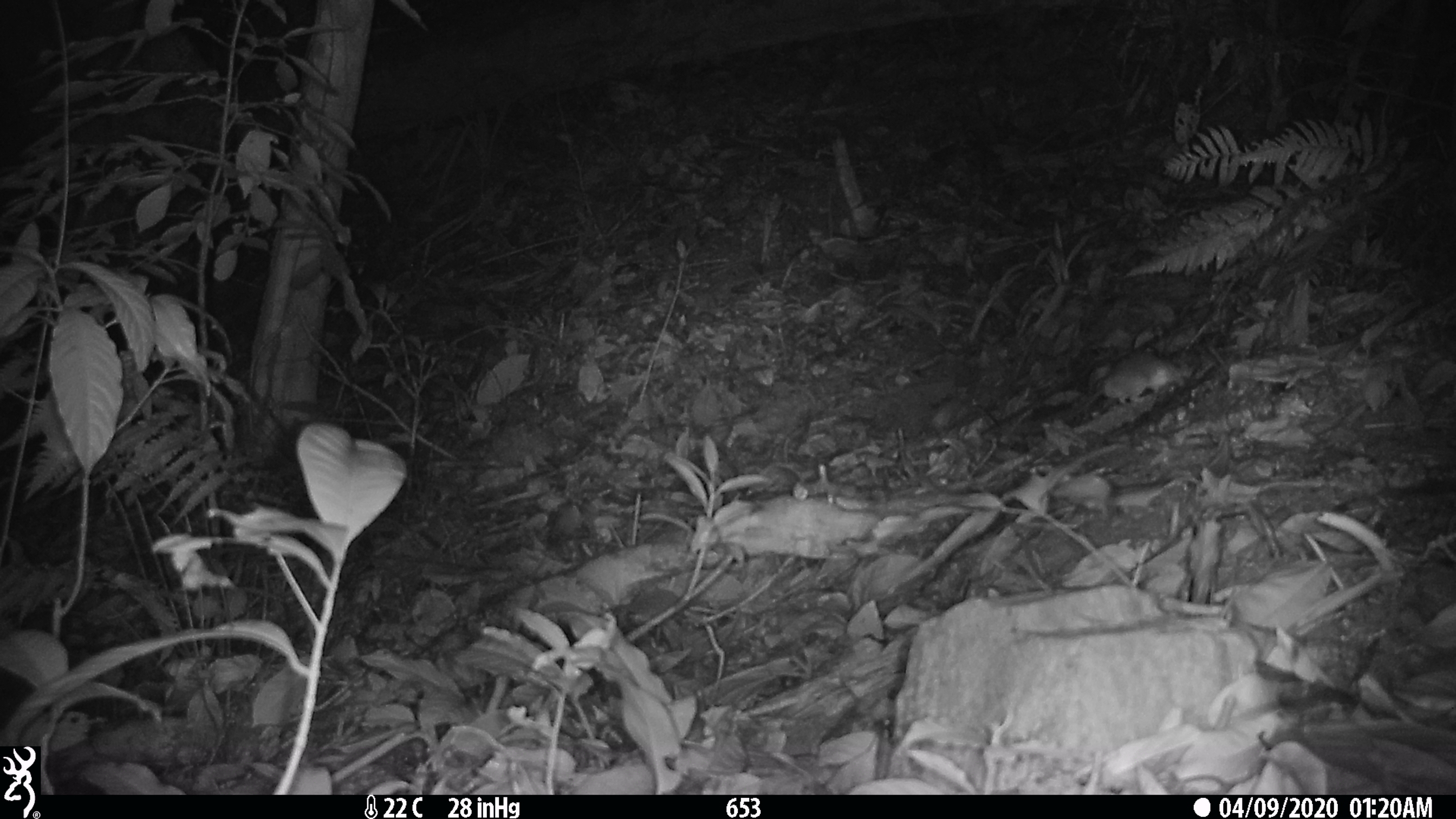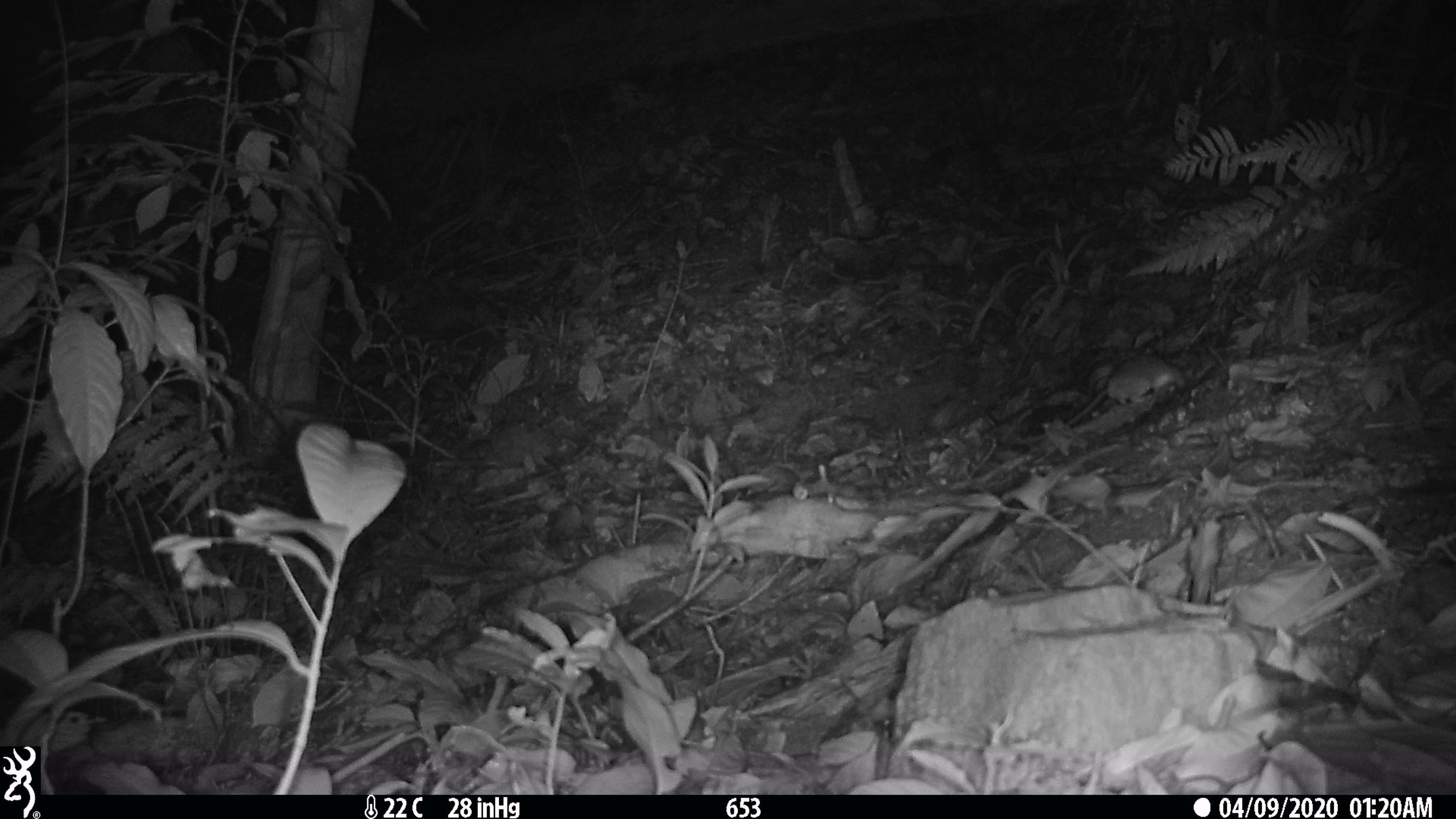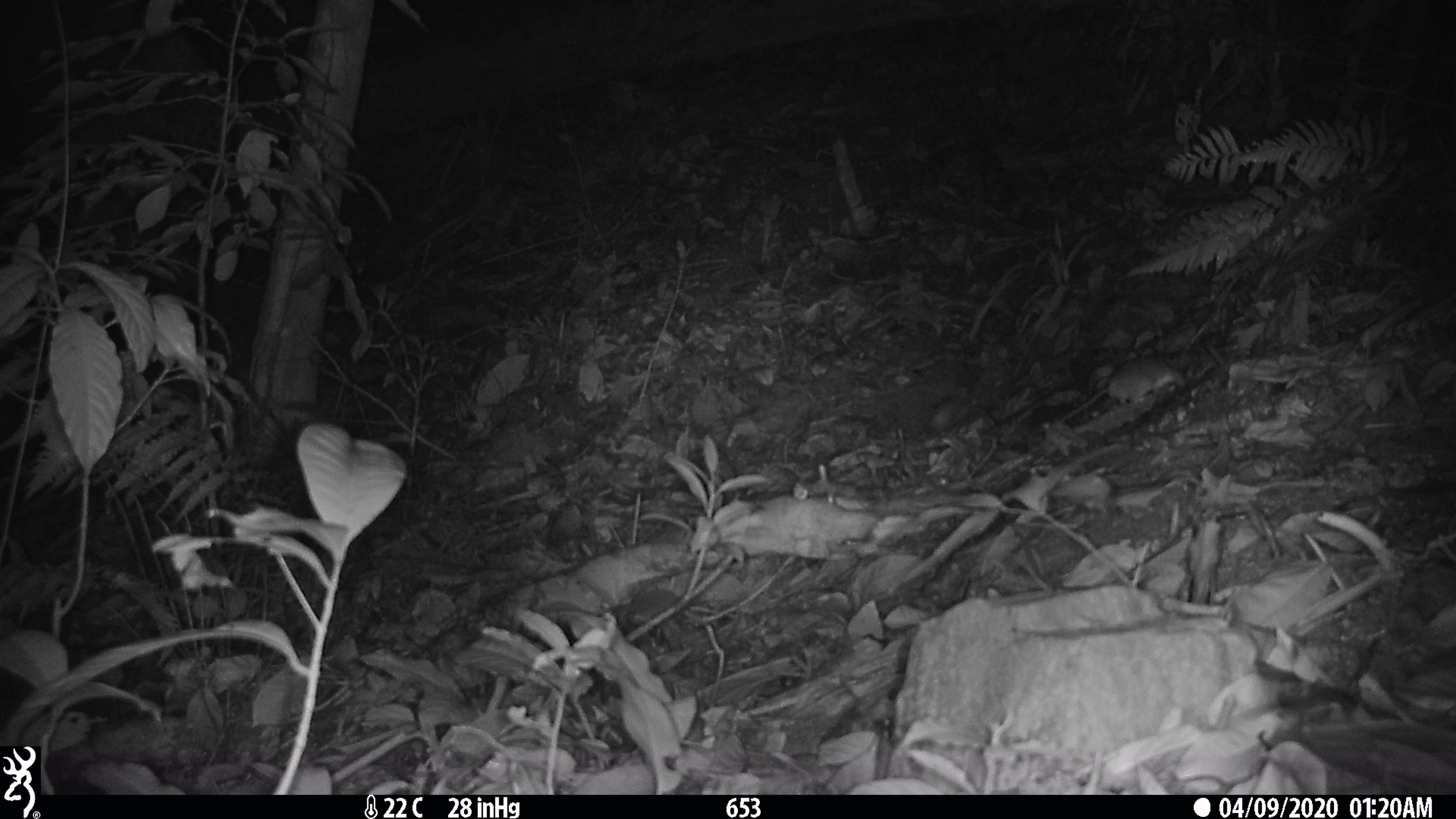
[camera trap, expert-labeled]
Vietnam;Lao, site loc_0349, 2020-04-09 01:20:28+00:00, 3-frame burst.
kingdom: Animalia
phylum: Chordata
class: Mammalia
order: Rodentia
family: Muridae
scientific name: Muridae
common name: old-world mice and rats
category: unidentified murid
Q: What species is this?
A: Unidentified murid (old-world mice and rats) (Muridae).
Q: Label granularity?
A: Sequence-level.